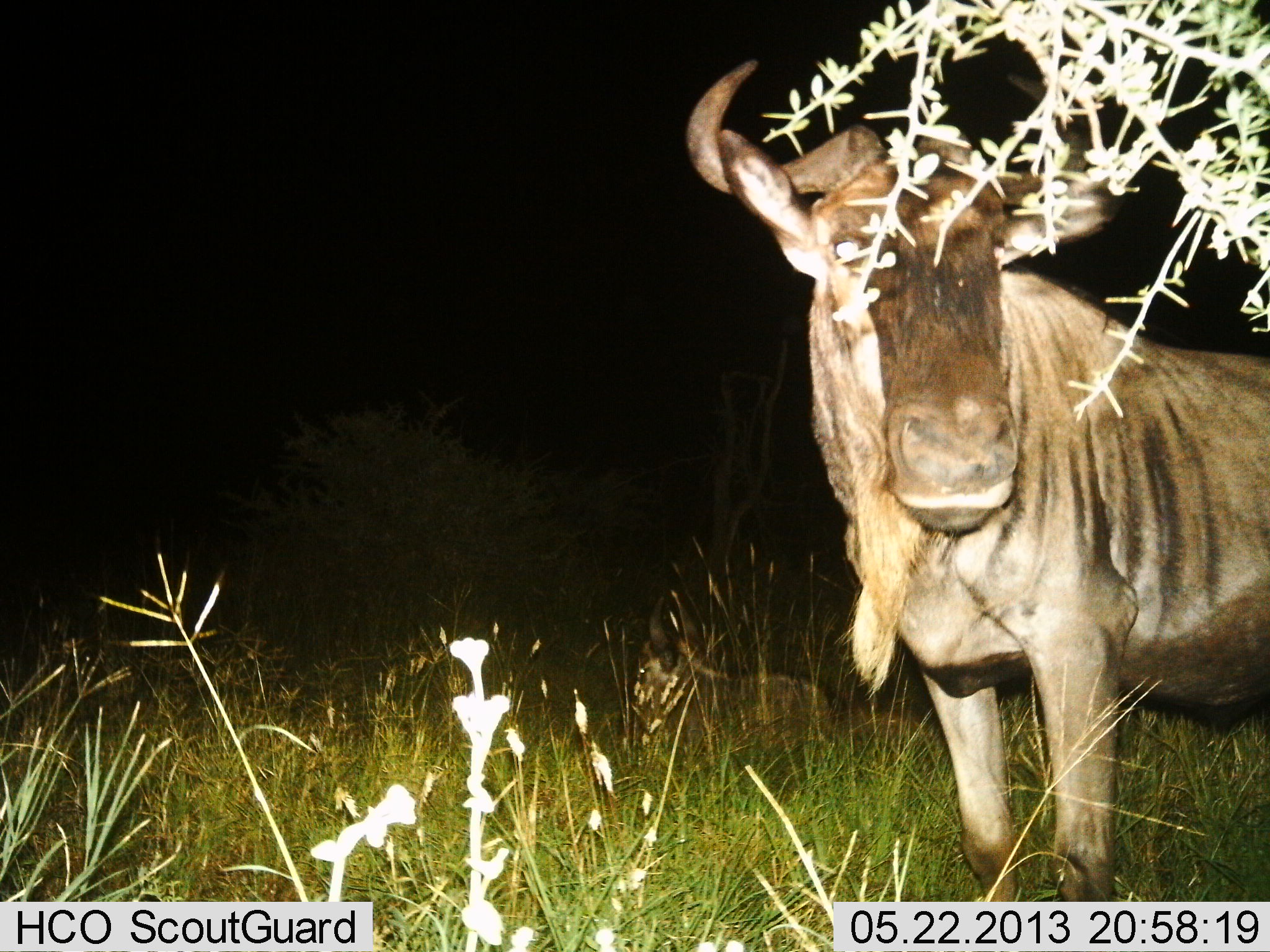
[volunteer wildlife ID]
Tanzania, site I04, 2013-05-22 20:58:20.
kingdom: Animalia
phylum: Chordata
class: Mammalia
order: Artiodactyla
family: Bovidae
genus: Connochaetes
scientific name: Connochaetes taurinus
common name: blue wildebeest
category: wildebeest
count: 1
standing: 100%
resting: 27%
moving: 0%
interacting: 0%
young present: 4%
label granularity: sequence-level